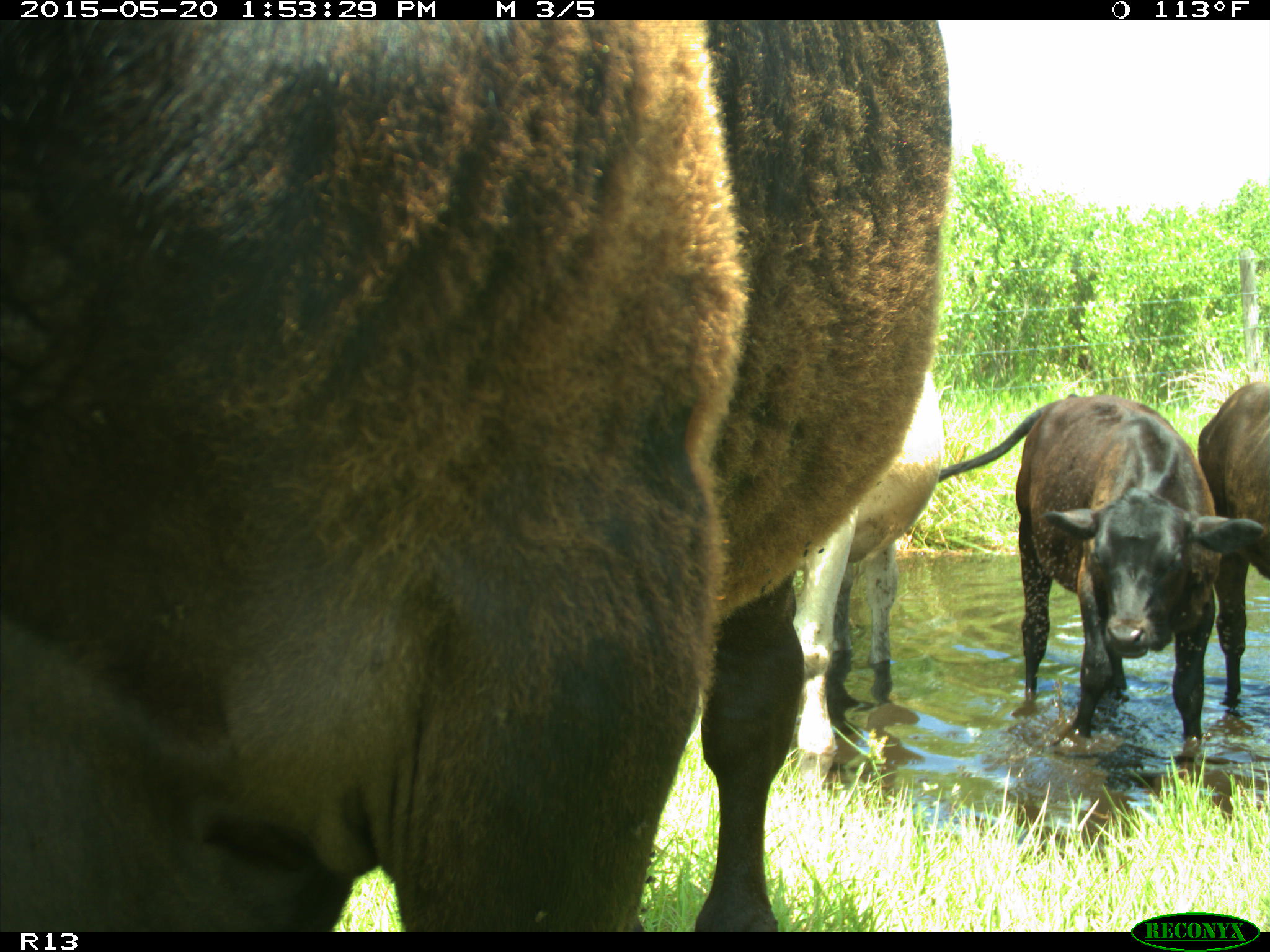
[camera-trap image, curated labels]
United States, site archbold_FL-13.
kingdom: Animalia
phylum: Chordata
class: Mammalia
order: Artiodactyla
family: Bovidae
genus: Bos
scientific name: Bos taurus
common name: domestic cow